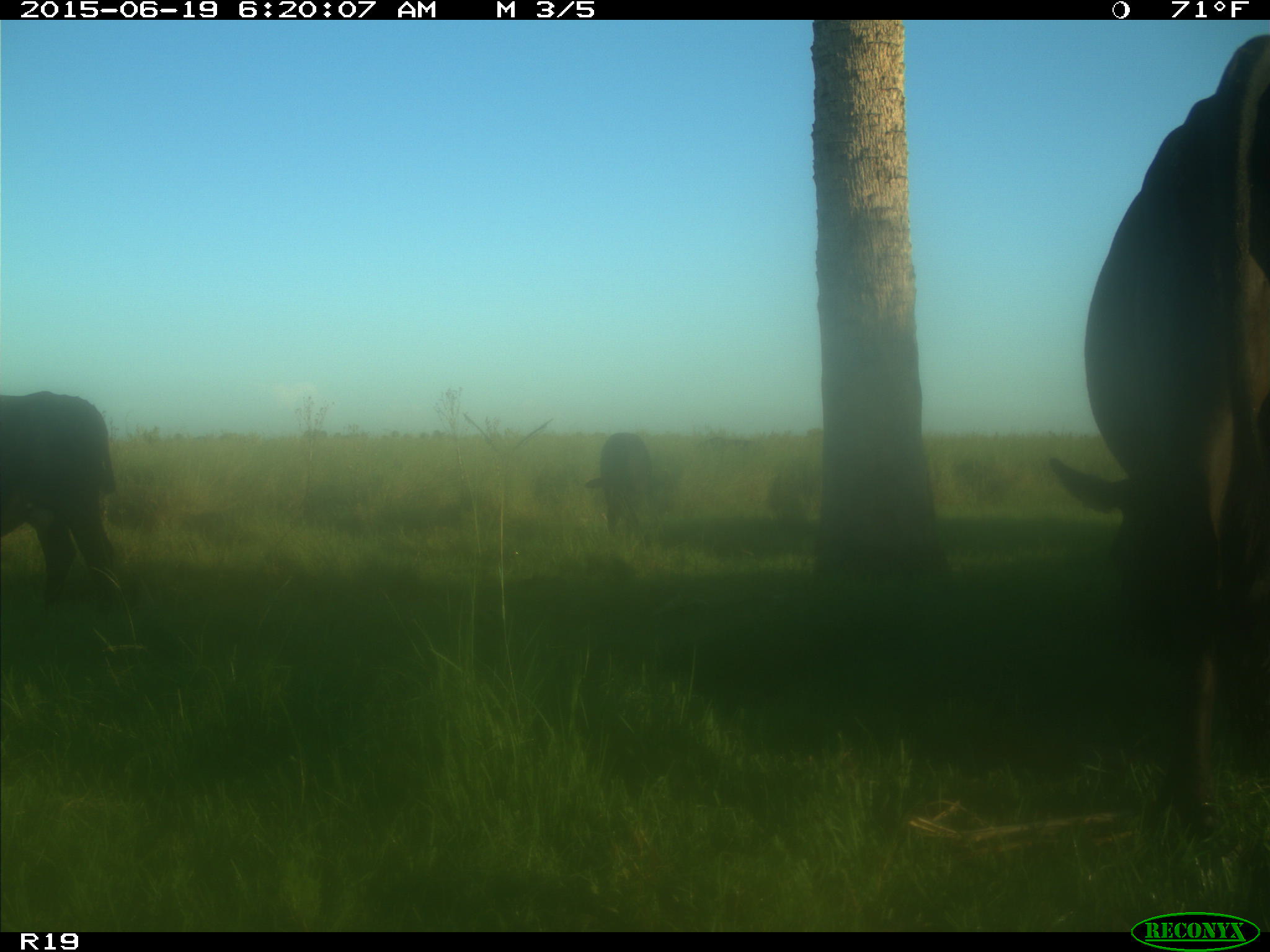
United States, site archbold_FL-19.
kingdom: Animalia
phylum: Chordata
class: Mammalia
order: Artiodactyla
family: Bovidae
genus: Bos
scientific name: Bos taurus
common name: domestic cow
Bos taurus (domestic cow).